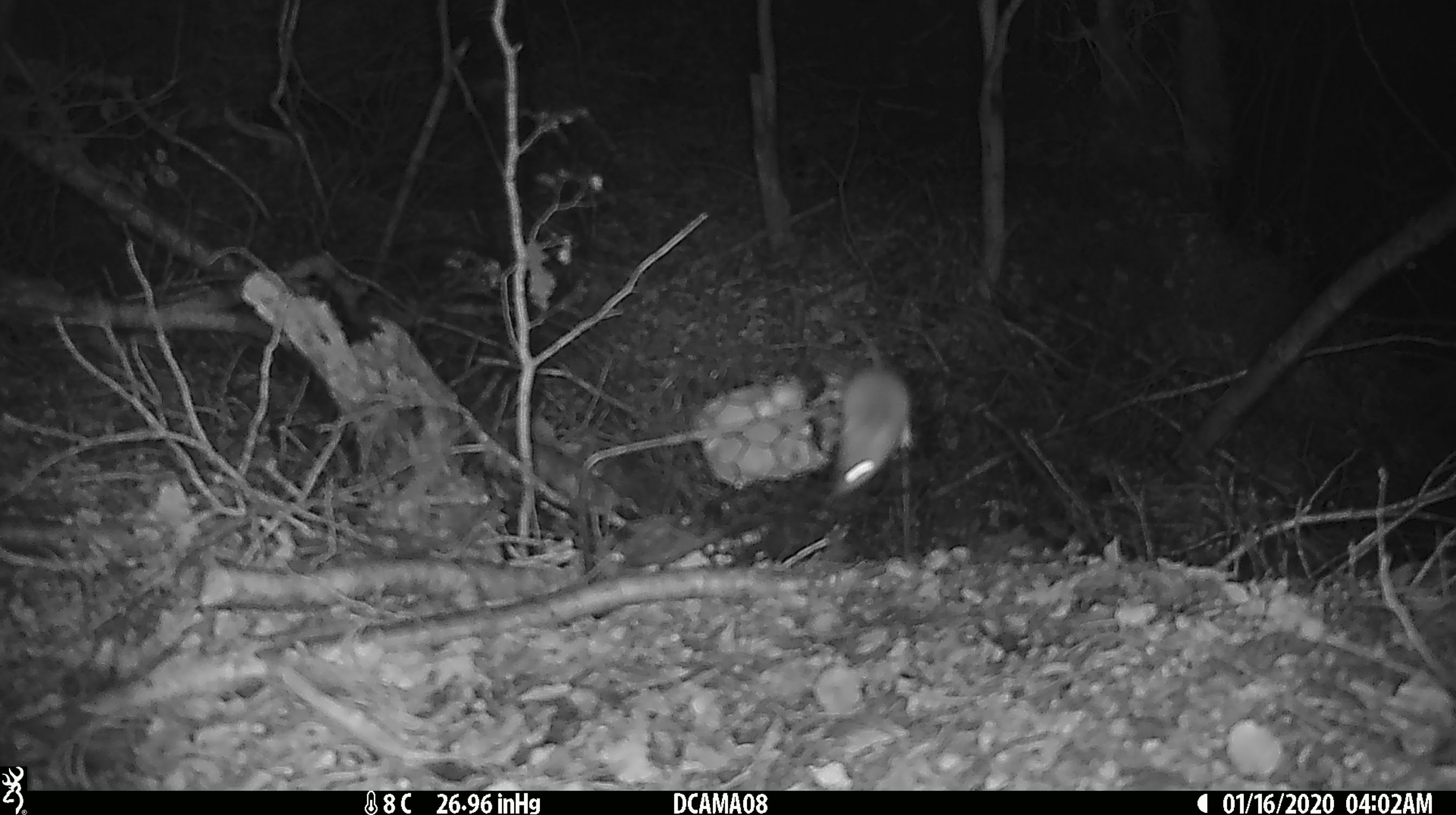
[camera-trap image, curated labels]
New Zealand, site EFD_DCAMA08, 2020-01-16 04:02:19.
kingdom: Animalia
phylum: Chordata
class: Mammalia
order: Rodentia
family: Muridae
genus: Mus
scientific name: Mus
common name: mouse